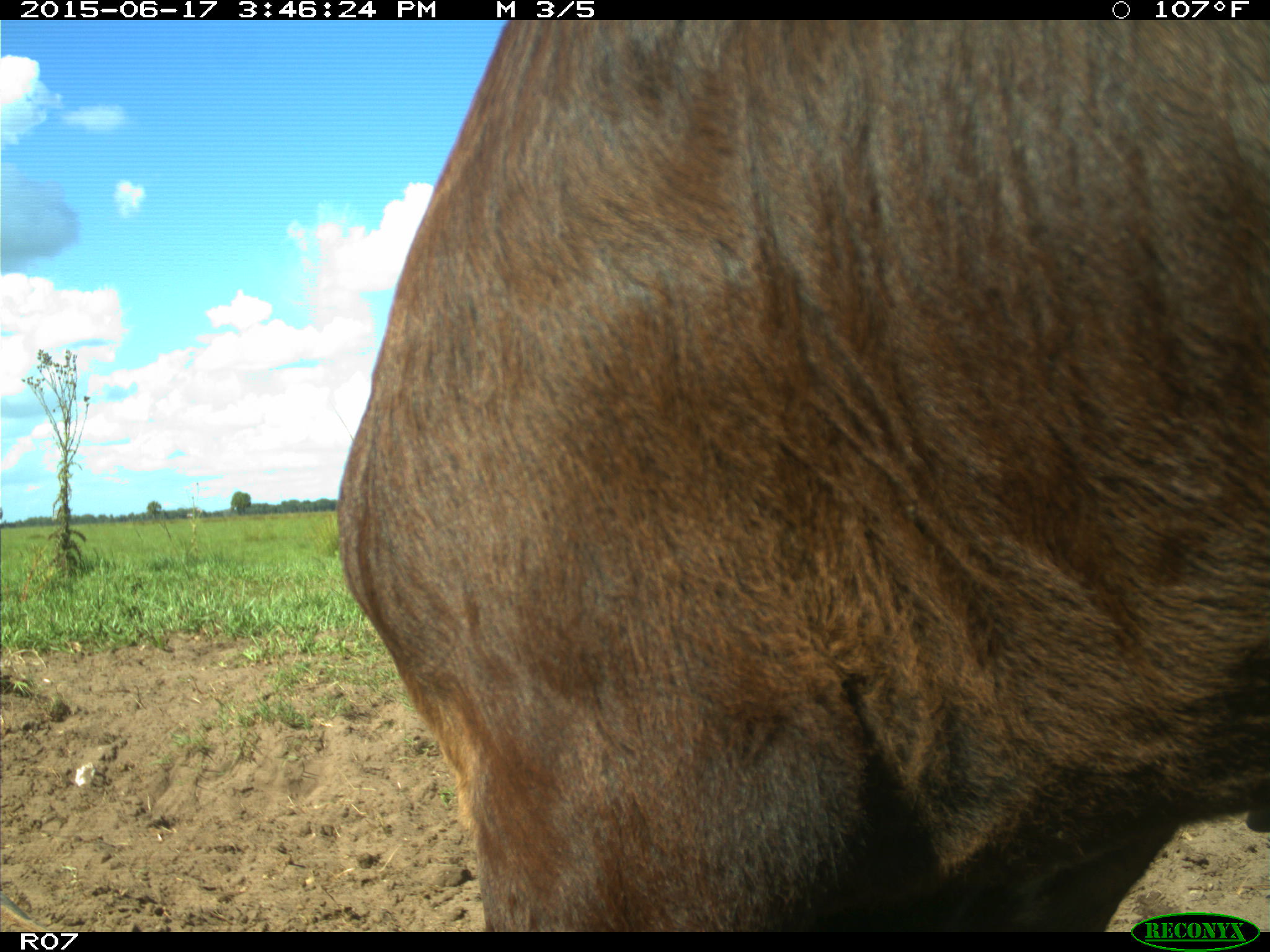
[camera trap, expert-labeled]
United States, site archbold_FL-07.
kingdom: Animalia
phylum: Chordata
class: Mammalia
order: Artiodactyla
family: Bovidae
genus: Bos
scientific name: Bos taurus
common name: domestic cow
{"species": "Bos taurus (domestic cow)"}